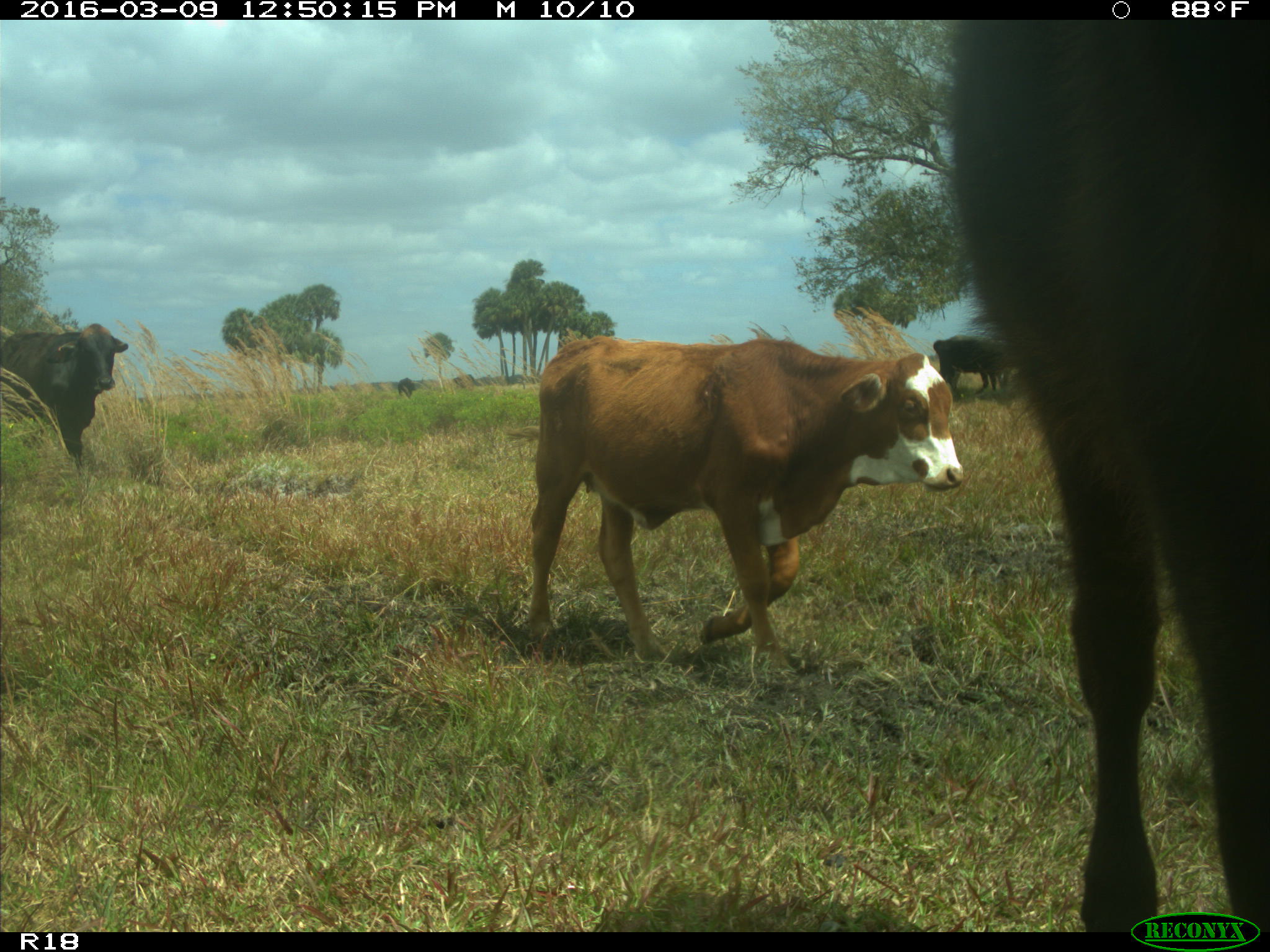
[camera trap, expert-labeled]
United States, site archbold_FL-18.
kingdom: Animalia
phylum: Chordata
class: Mammalia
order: Artiodactyla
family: Bovidae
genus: Bos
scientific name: Bos taurus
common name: domestic cow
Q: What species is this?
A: Bos taurus (domestic cow).